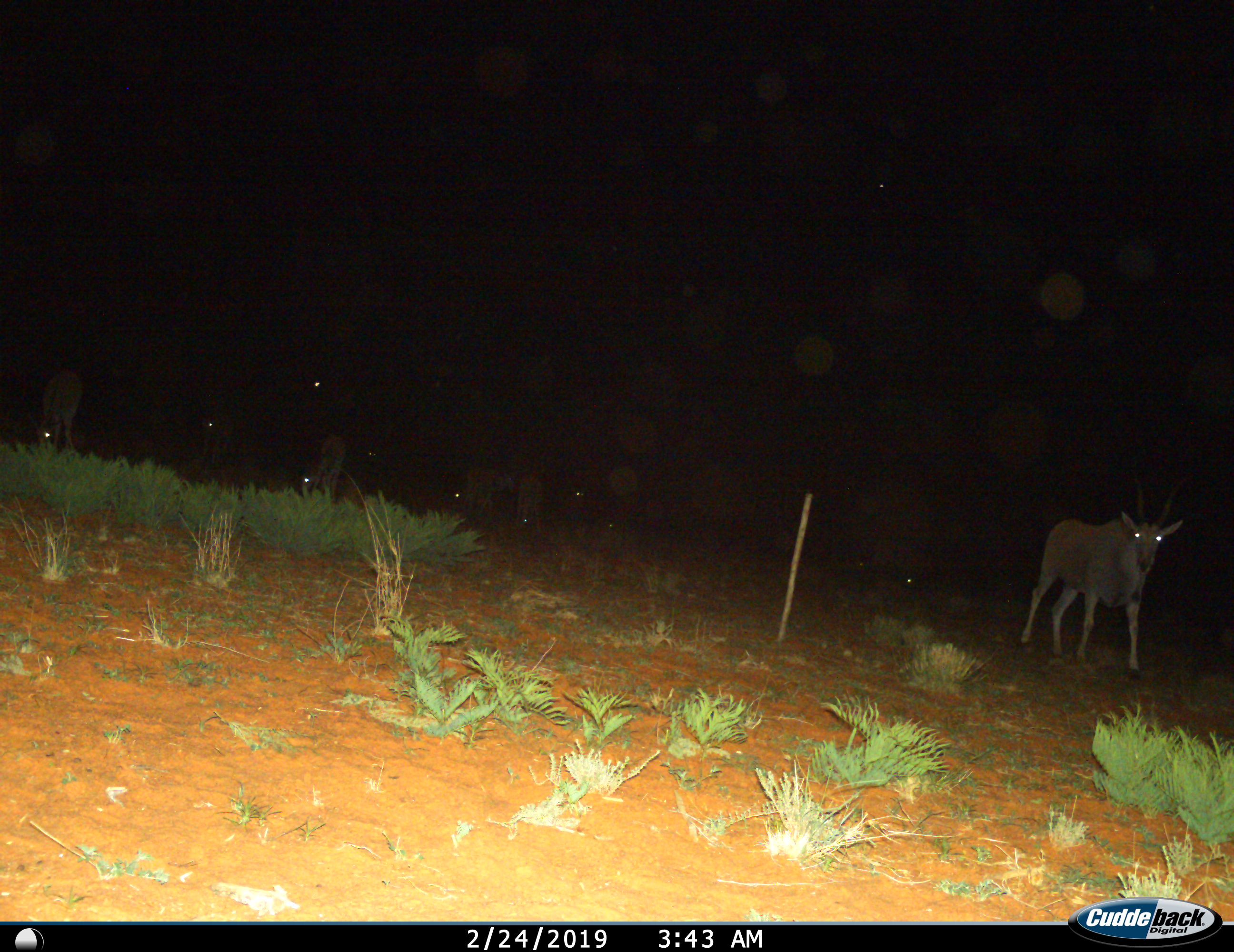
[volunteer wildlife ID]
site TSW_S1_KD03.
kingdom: Animalia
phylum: Chordata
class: Mammalia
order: Artiodactyla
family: Bovidae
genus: Tragelaphus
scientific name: Tragelaphus oryx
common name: eland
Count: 6.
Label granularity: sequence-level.